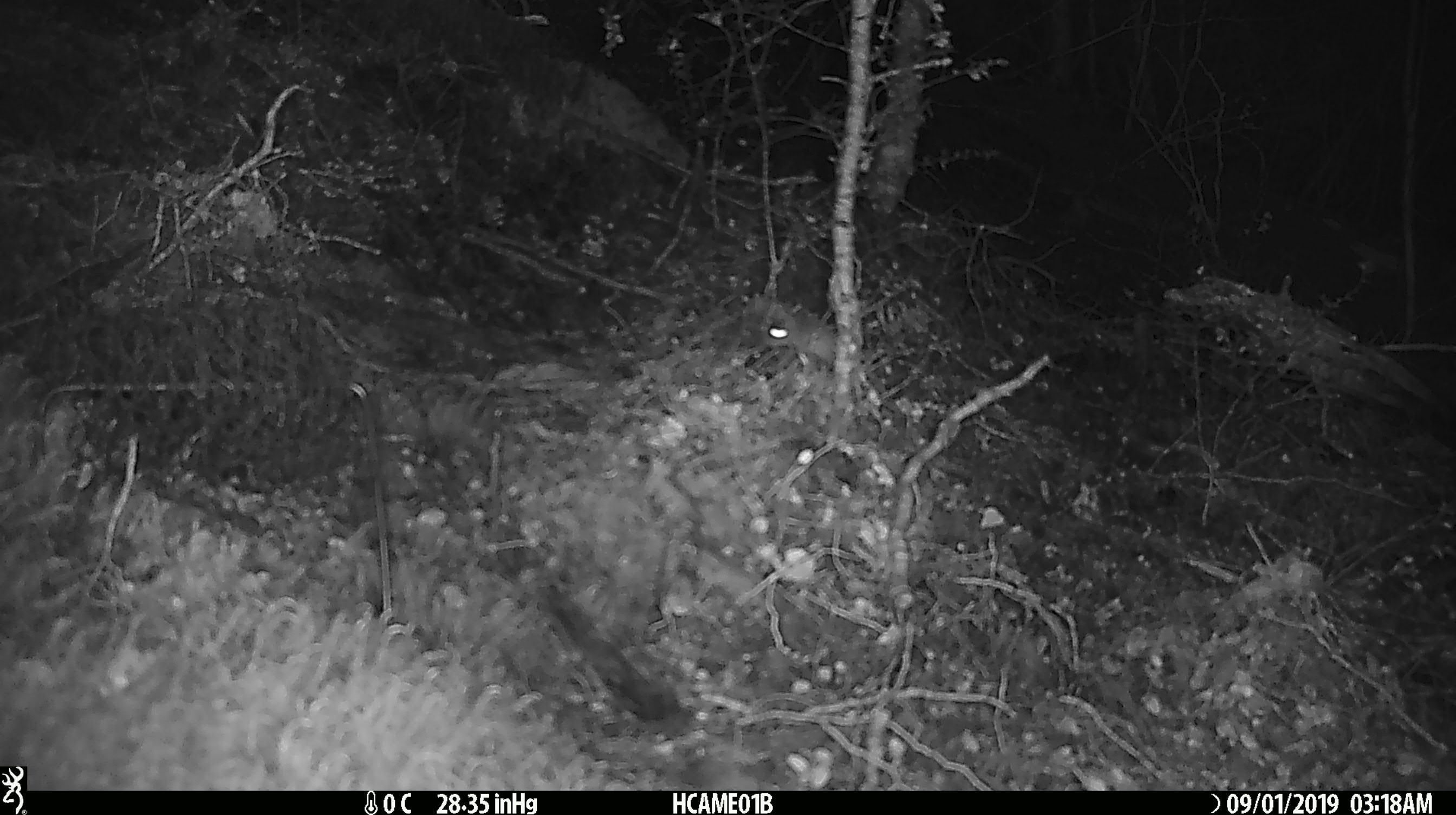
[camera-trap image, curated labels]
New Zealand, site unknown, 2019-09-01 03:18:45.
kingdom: Animalia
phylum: Chordata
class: Mammalia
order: Rodentia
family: Muridae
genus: Mus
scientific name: Mus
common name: mouse